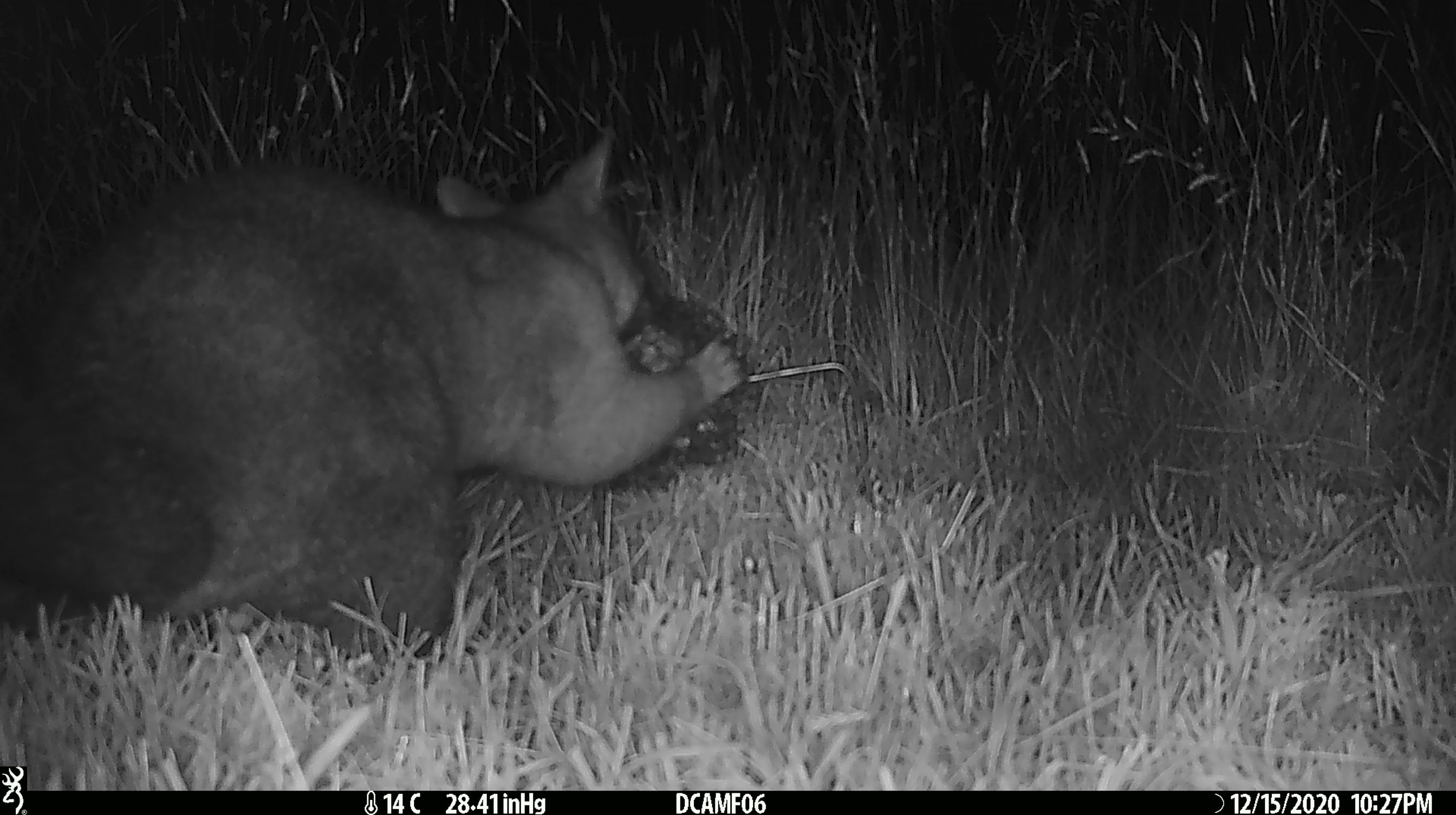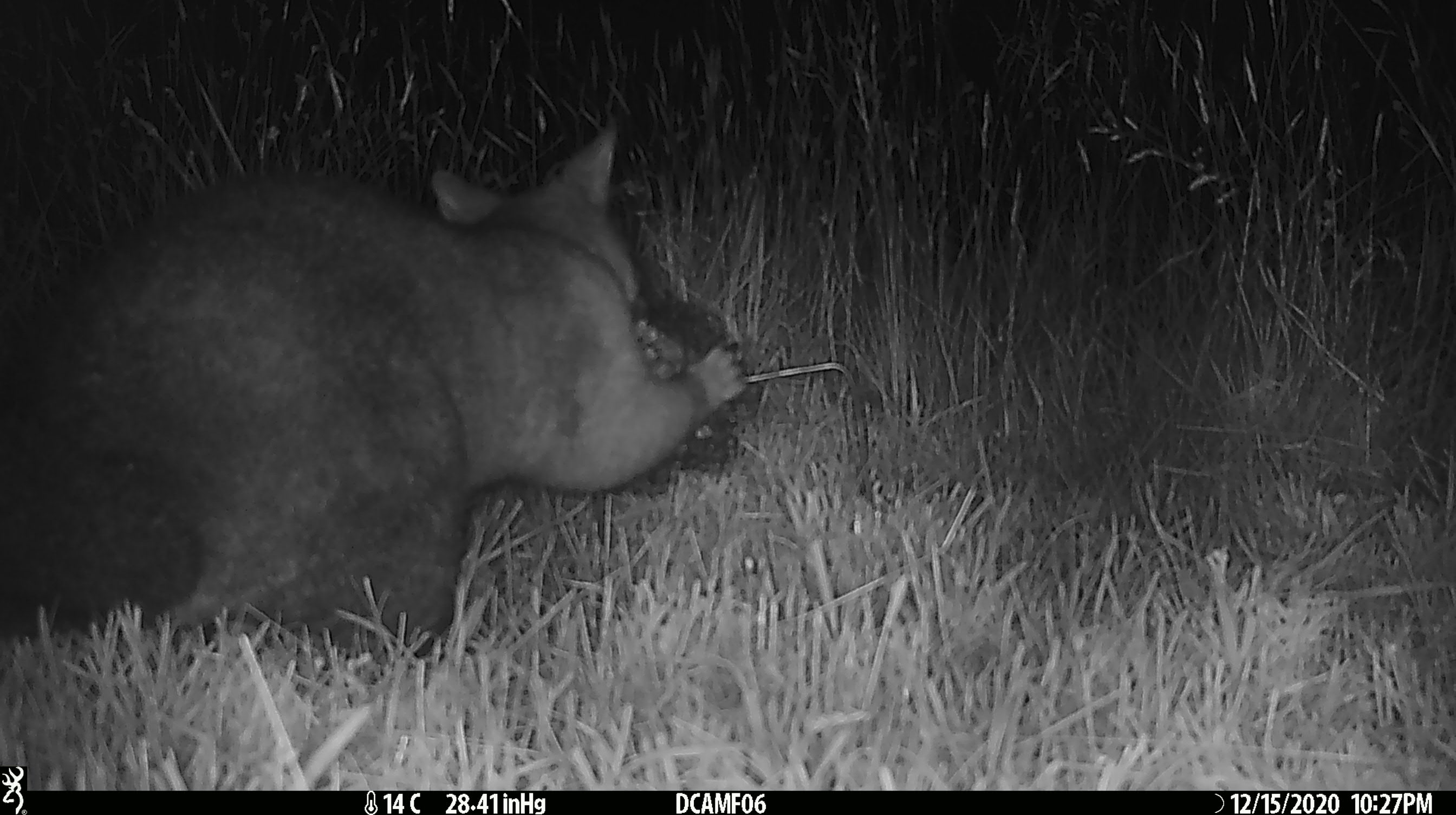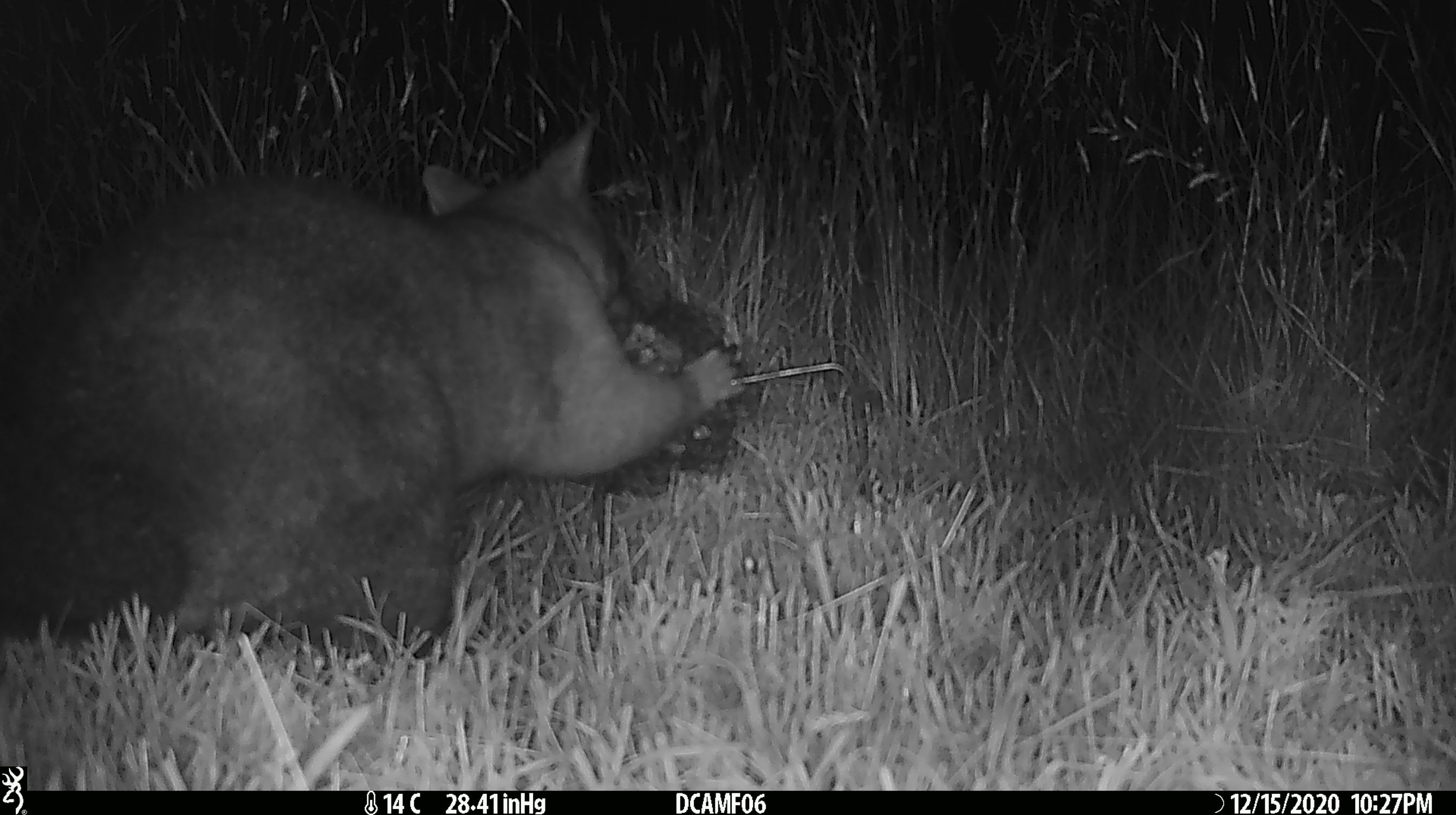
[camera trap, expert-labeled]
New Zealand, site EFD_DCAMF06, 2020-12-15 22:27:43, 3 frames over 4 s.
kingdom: Animalia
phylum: Chordata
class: Mammalia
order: Diprotodontia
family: Phalangeridae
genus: Trichosurus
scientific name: Trichosurus vulpecula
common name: common brushtail possum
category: possum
Possum (common brushtail possum) (Trichosurus vulpecula).